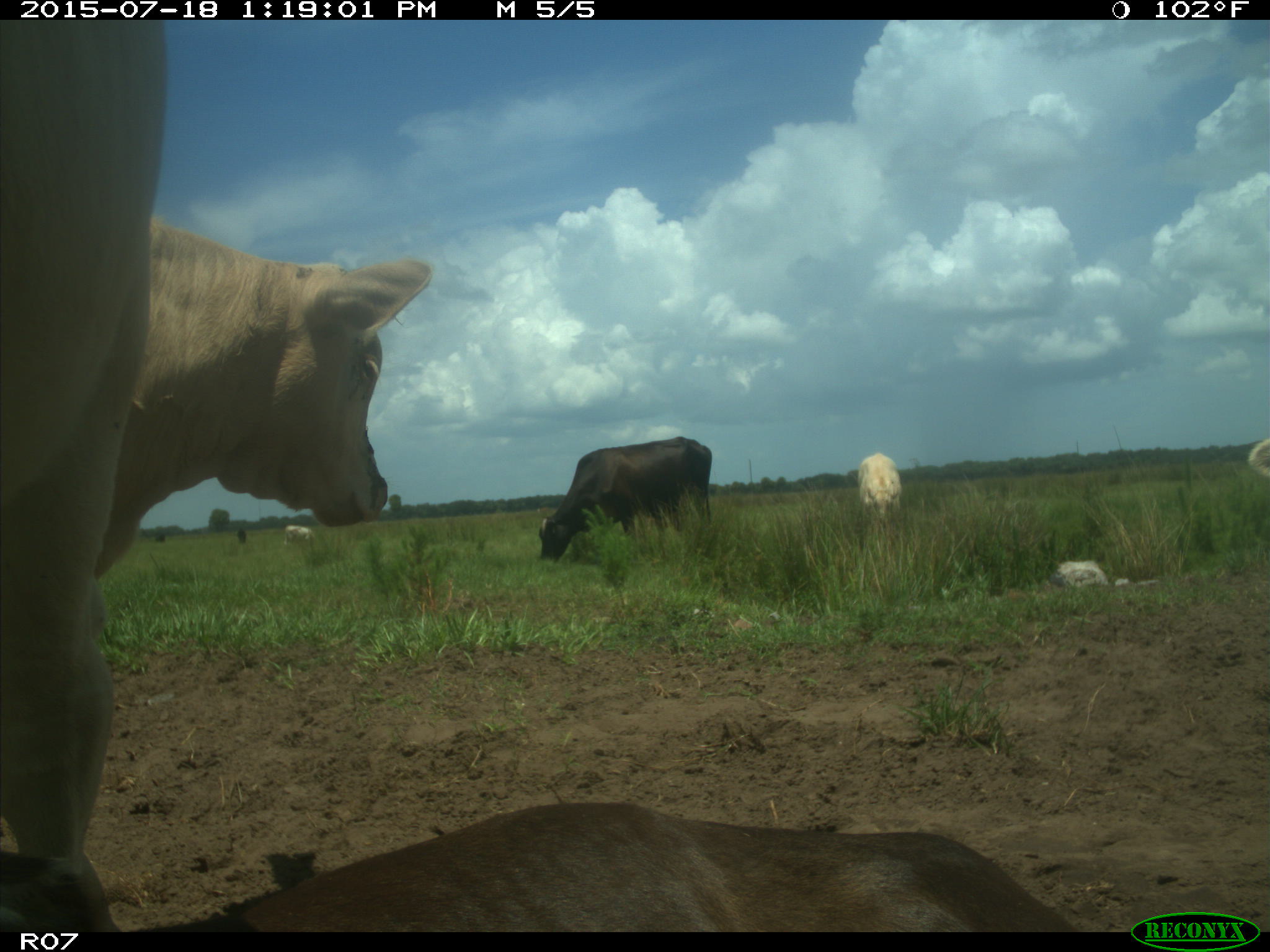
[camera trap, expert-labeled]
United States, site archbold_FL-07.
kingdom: Animalia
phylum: Chordata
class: Mammalia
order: Artiodactyla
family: Bovidae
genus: Bos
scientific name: Bos taurus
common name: domestic cow